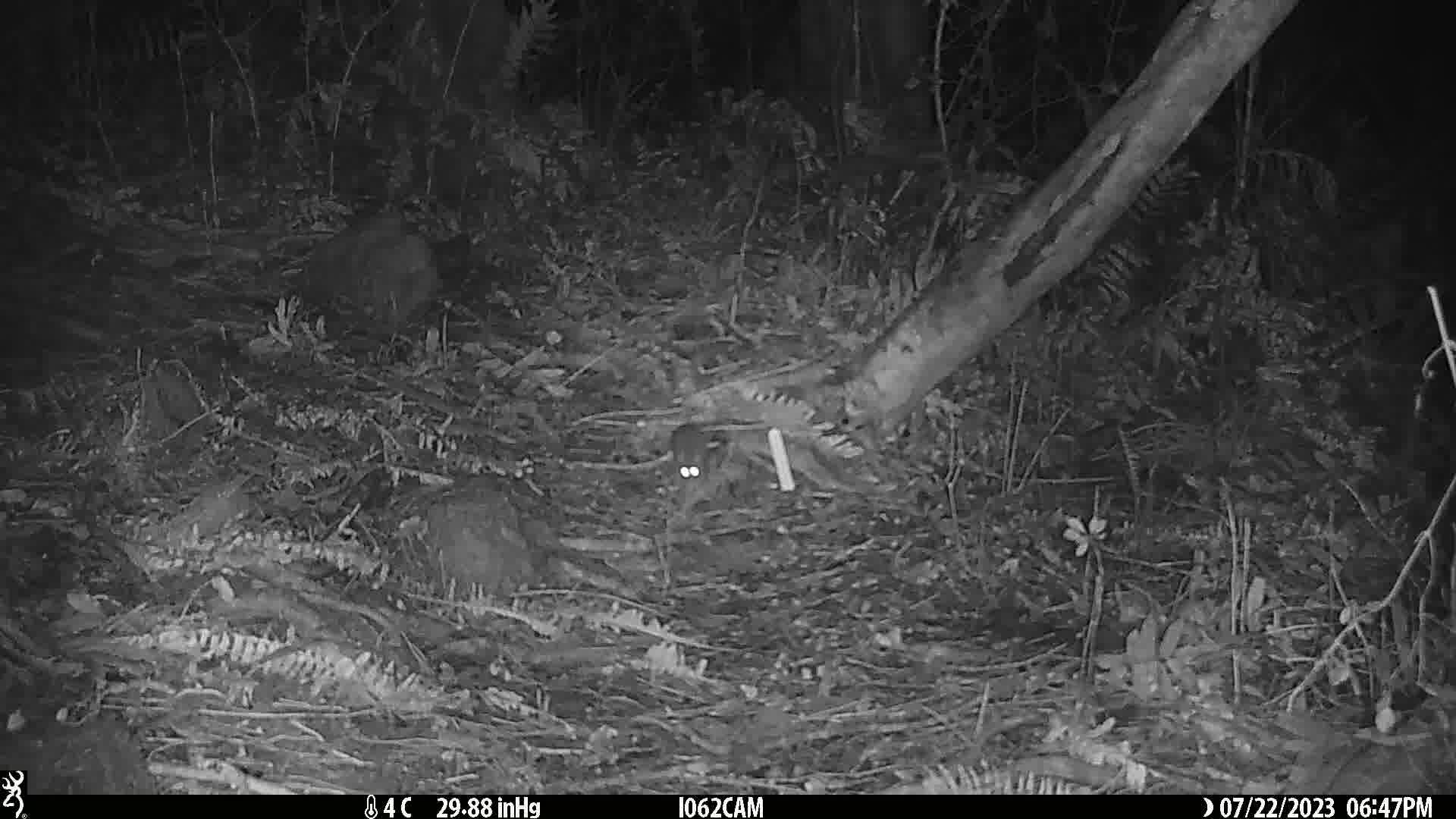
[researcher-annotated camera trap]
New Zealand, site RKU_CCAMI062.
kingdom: Animalia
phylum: Chordata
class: Mammalia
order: Rodentia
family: Muridae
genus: Rattus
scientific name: Rattus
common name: rat